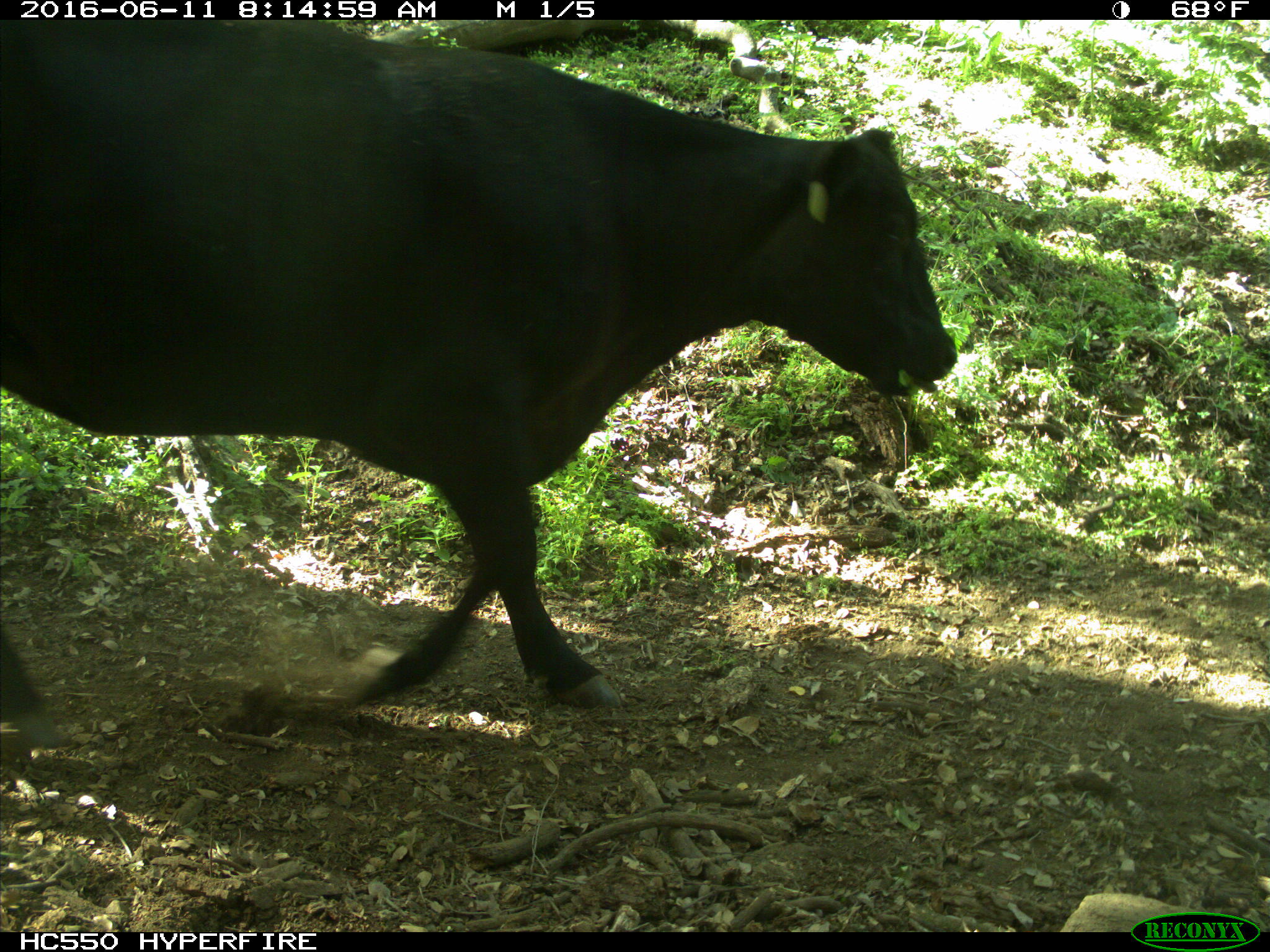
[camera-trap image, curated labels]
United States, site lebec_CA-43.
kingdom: Animalia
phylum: Chordata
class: Mammalia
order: Artiodactyla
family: Bovidae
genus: Bos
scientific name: Bos taurus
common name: domestic cow